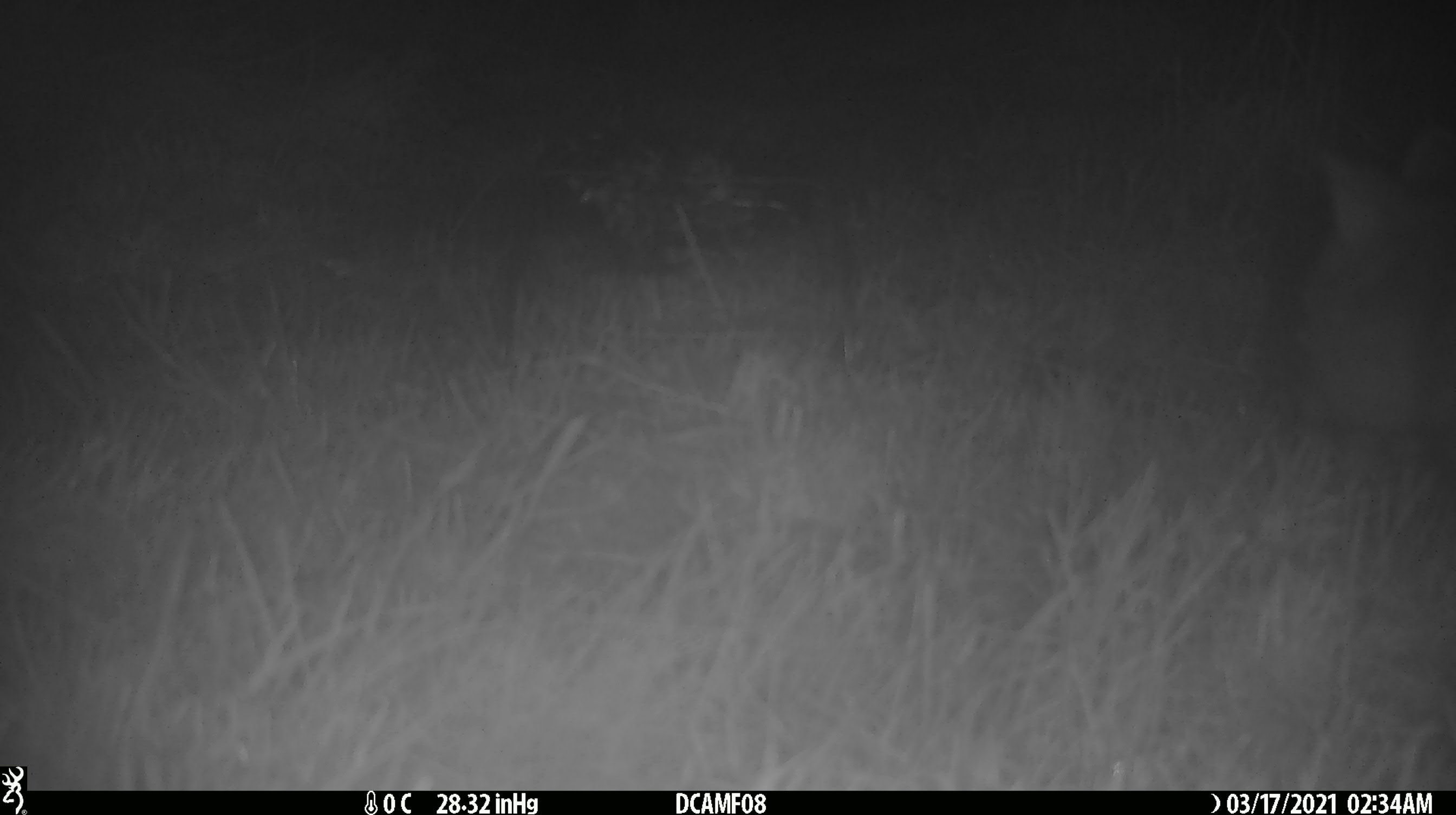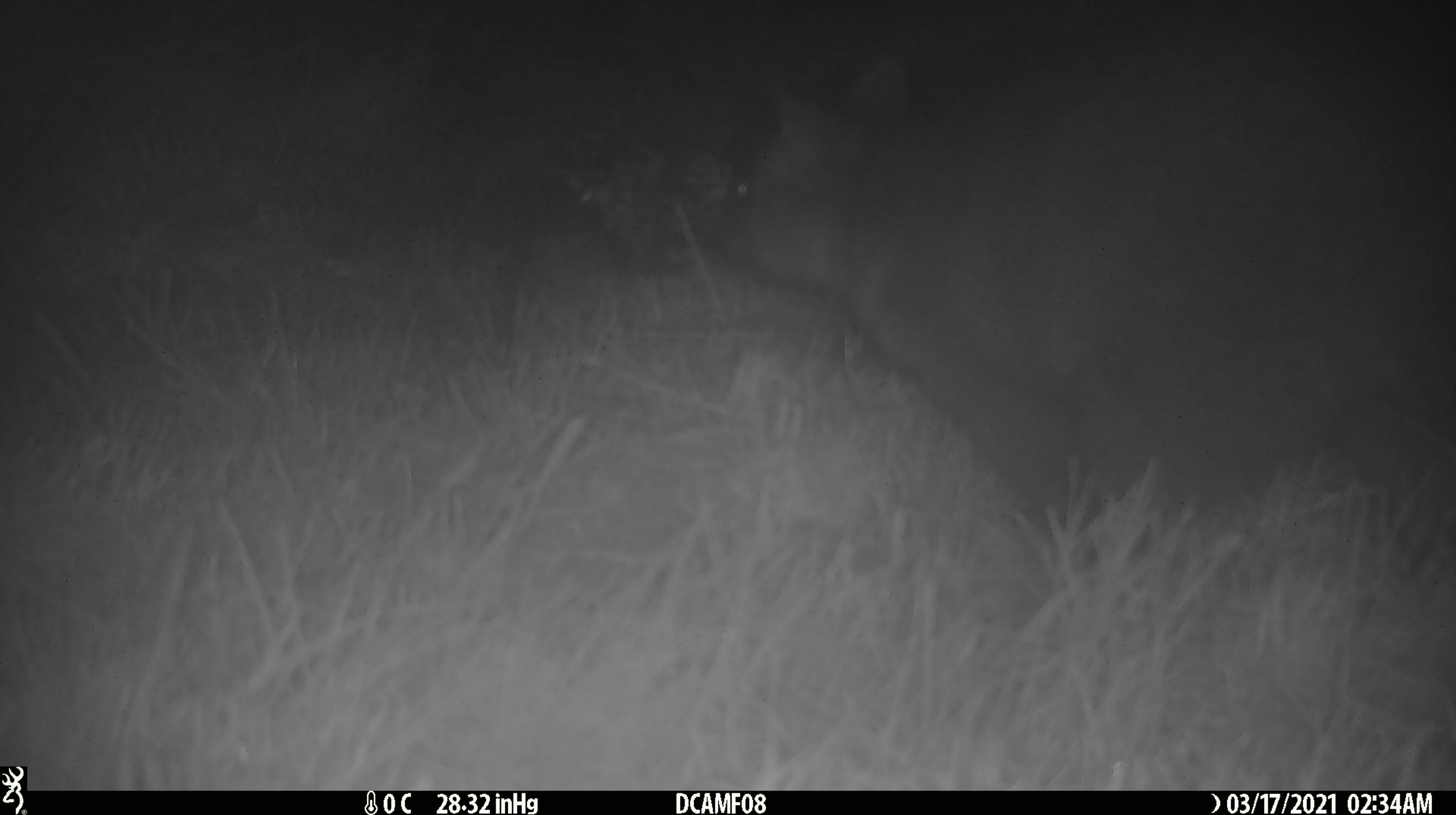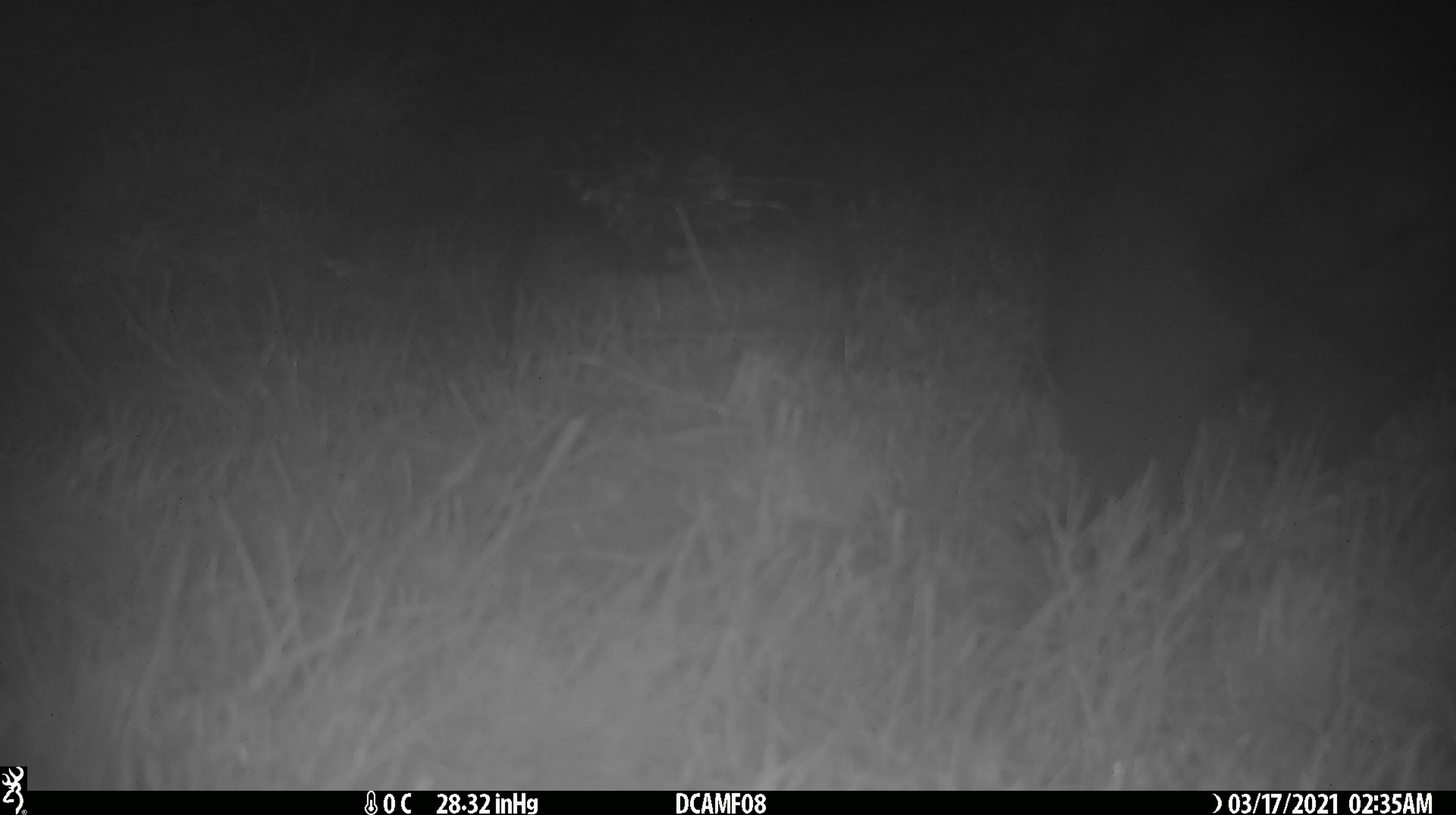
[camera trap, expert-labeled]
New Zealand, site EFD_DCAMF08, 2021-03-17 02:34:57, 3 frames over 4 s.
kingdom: Animalia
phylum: Chordata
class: Mammalia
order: Diprotodontia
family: Phalangeridae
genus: Trichosurus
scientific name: Trichosurus vulpecula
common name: common brushtail possum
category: possum